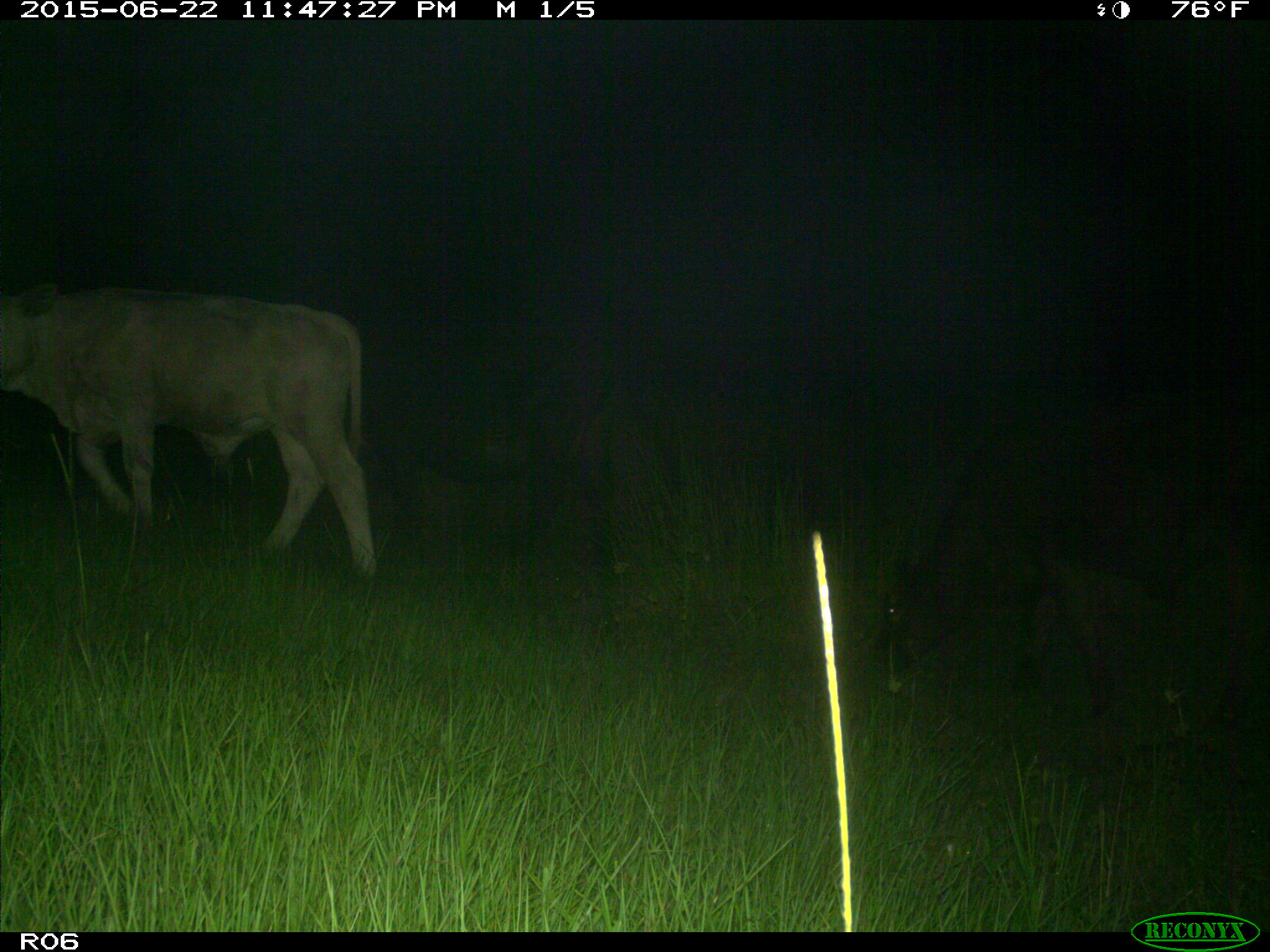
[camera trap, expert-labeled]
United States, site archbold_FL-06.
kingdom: Animalia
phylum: Chordata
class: Mammalia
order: Artiodactyla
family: Bovidae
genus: Bos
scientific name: Bos taurus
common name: domestic cow